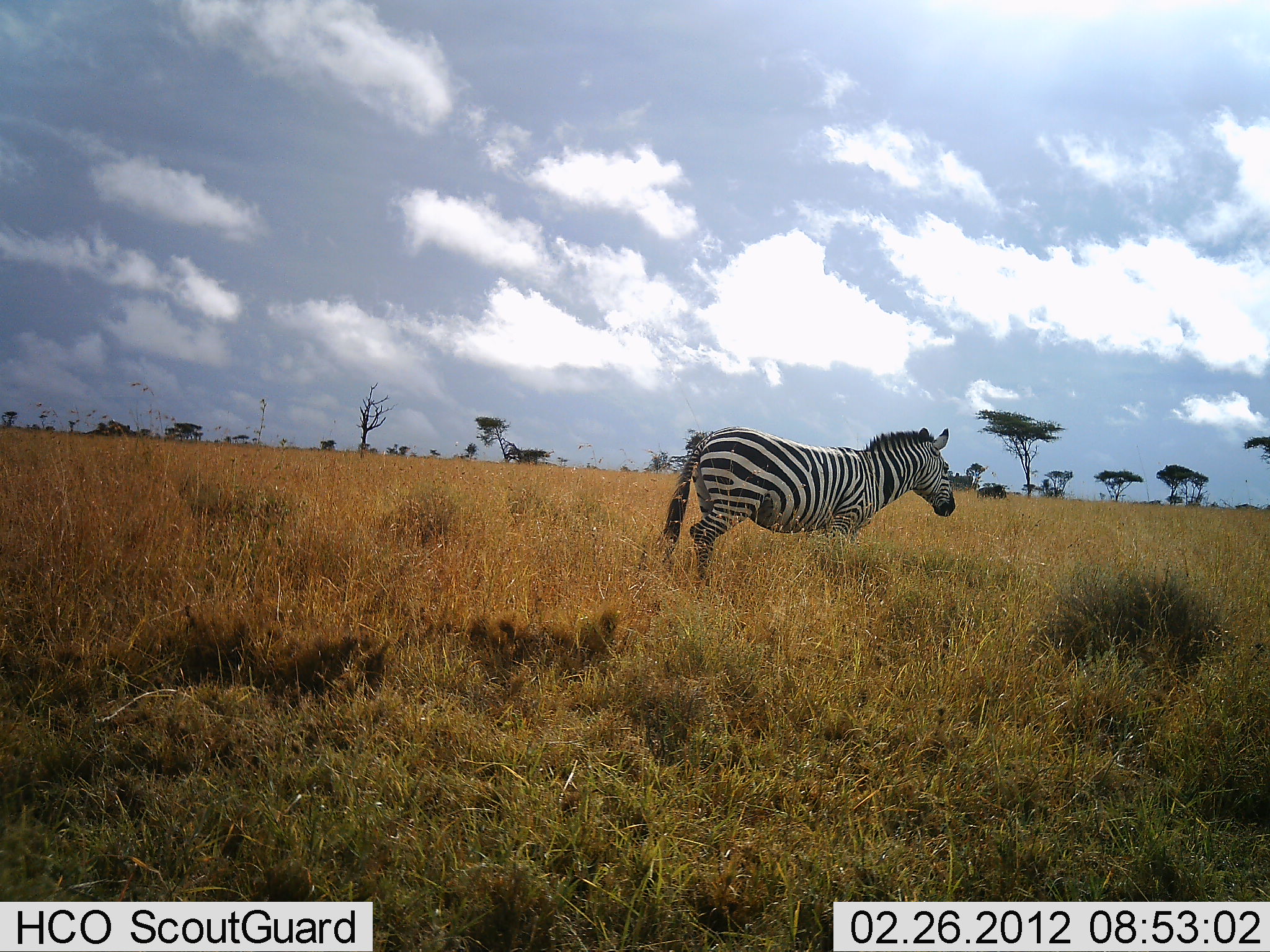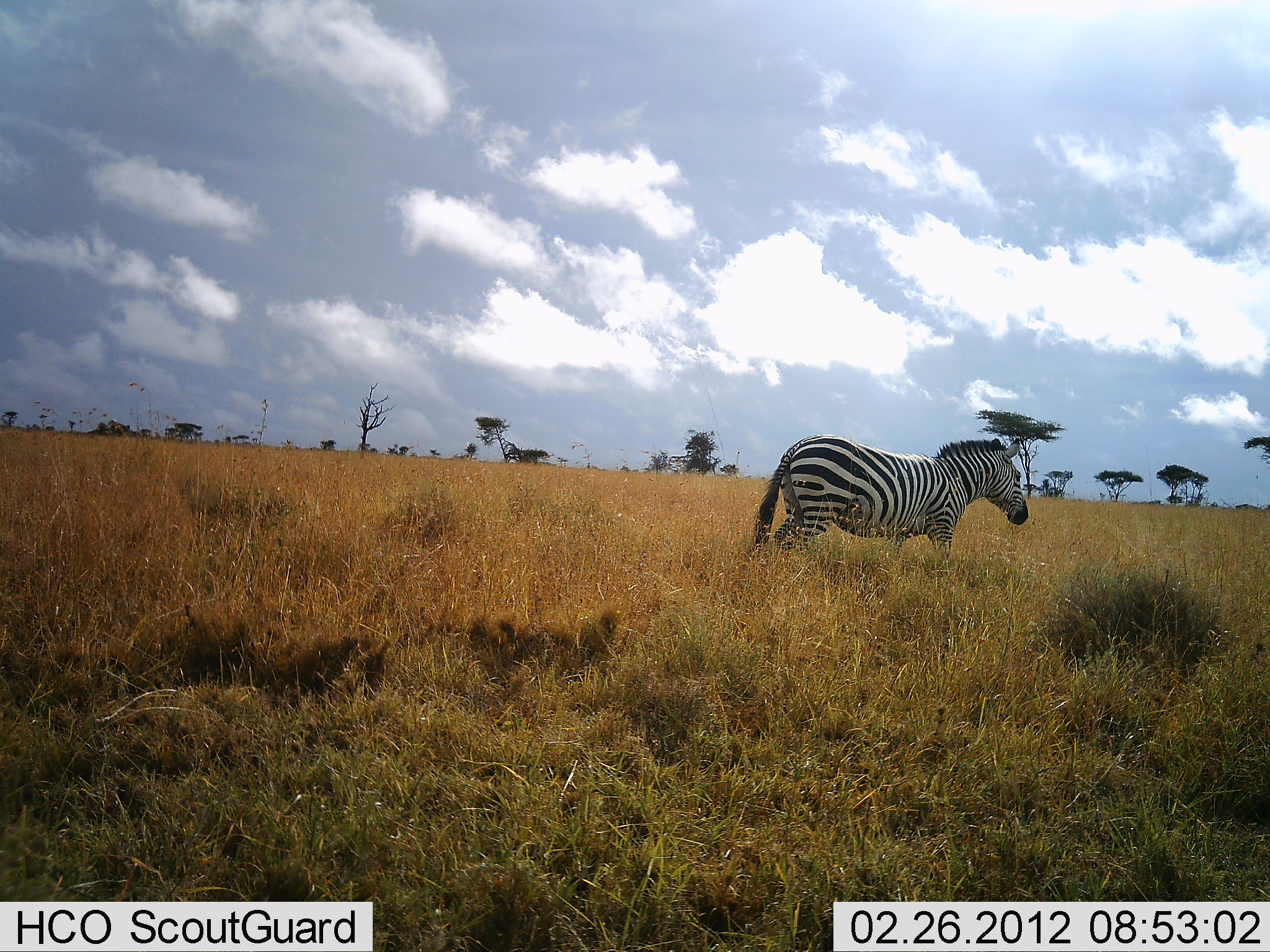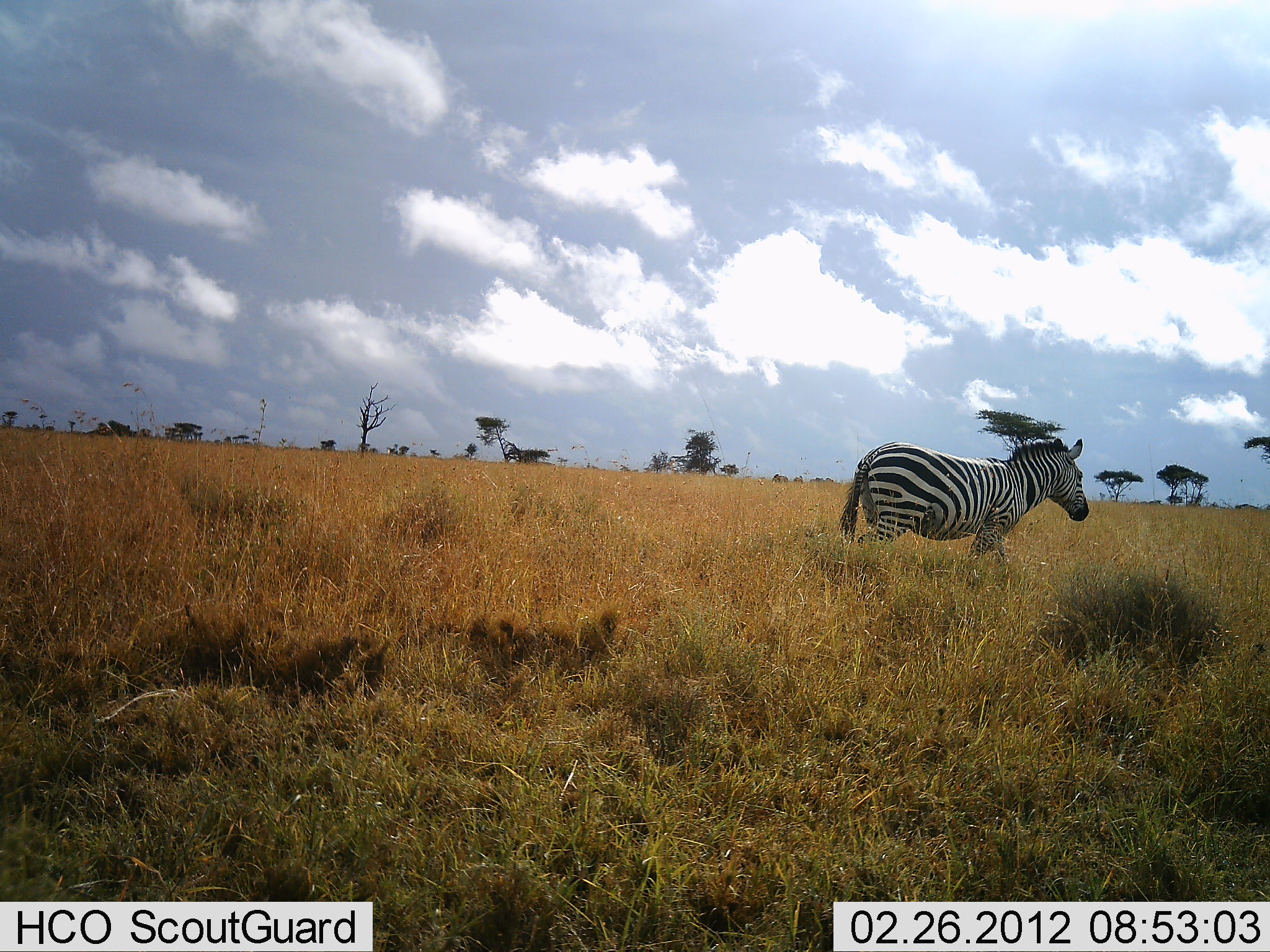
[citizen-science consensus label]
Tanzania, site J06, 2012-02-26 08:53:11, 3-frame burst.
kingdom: Animalia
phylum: Chordata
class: Mammalia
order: Perissodactyla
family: Equidae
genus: Equus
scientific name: Equus quagga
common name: plains zebra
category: zebra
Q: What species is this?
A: Zebra (plains zebra) (Equus quagga).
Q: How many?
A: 1.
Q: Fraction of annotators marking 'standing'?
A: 13%.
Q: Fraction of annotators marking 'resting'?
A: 0%.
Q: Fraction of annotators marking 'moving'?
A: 94%.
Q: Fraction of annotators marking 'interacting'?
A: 0%.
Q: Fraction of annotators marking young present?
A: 0%.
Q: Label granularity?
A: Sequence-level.